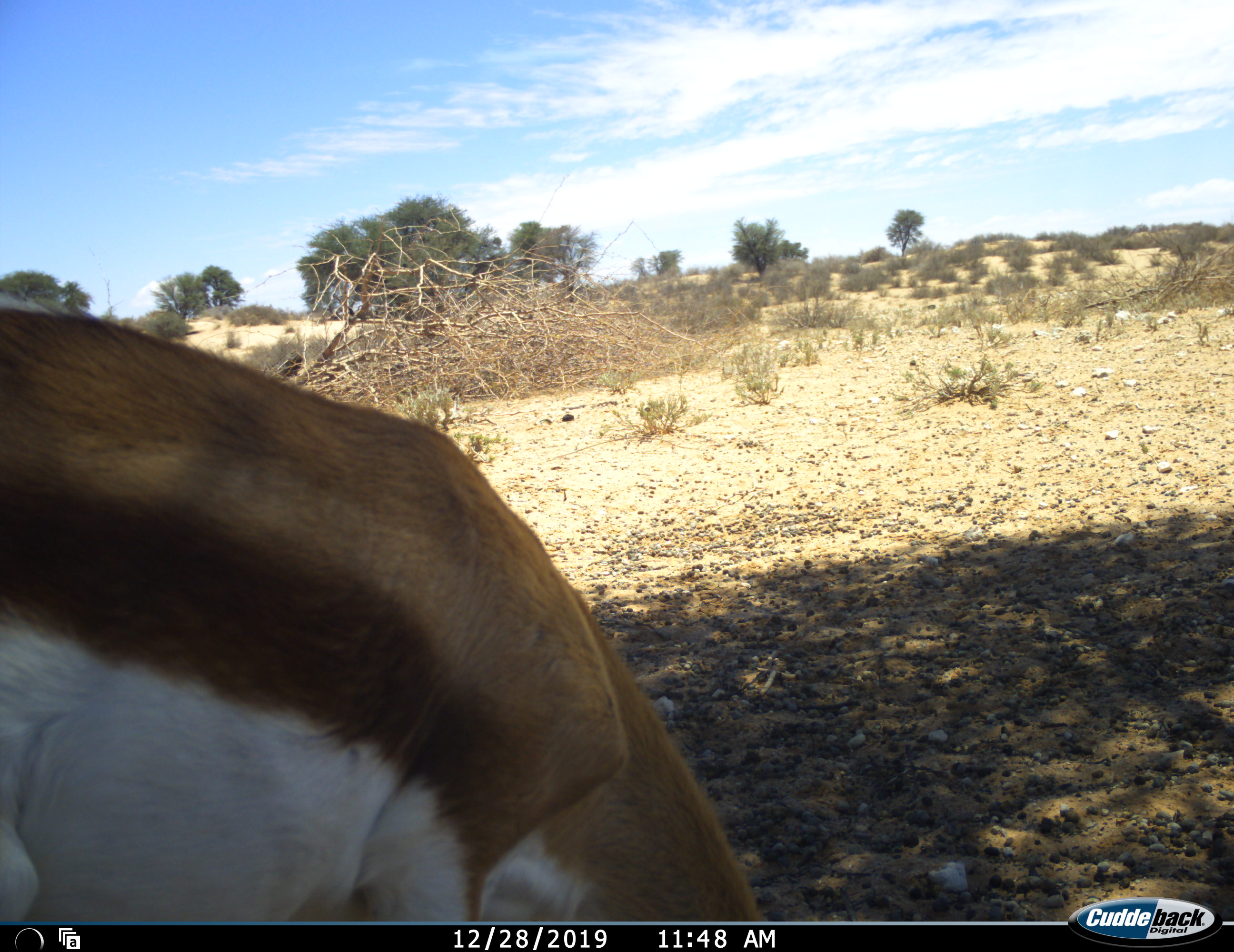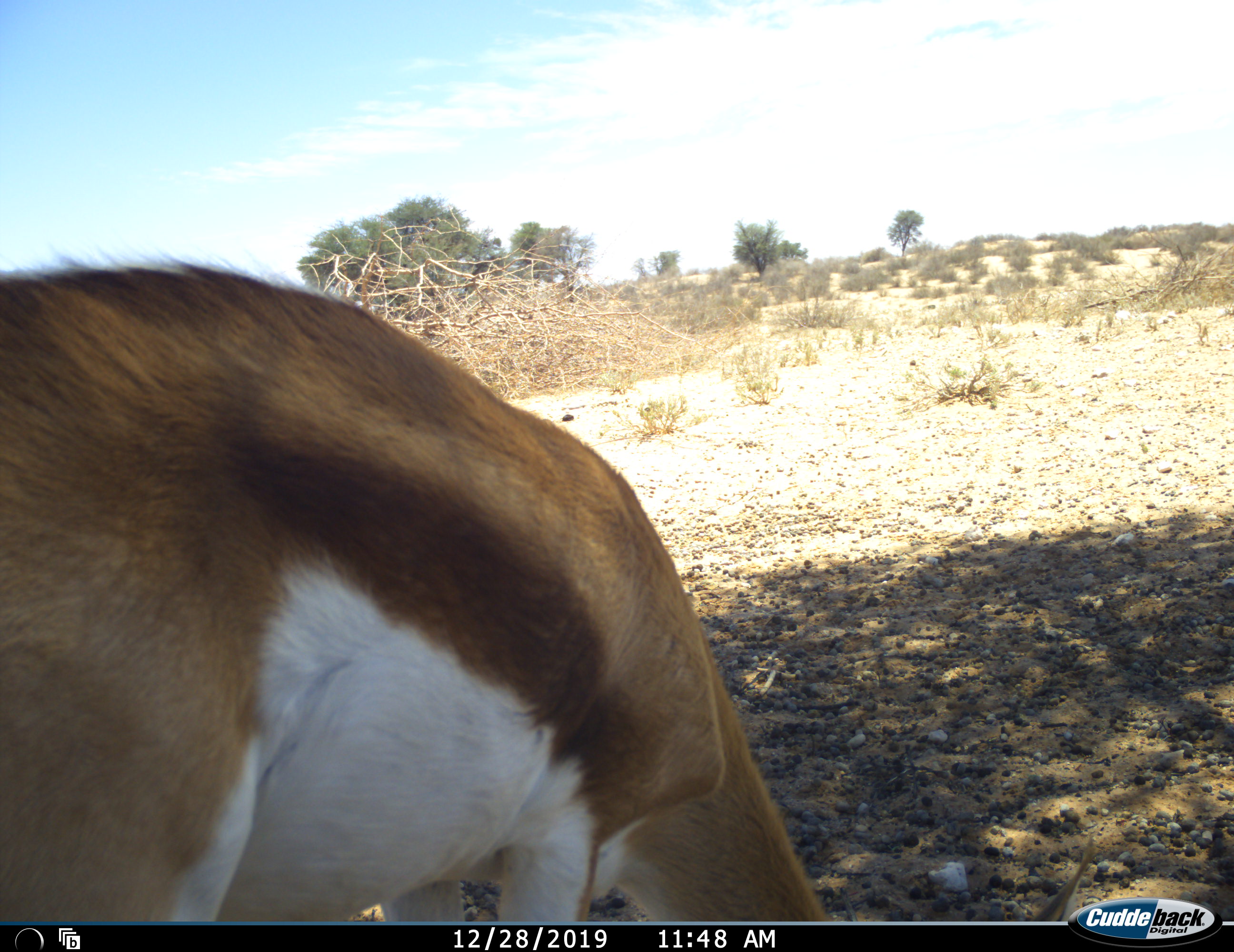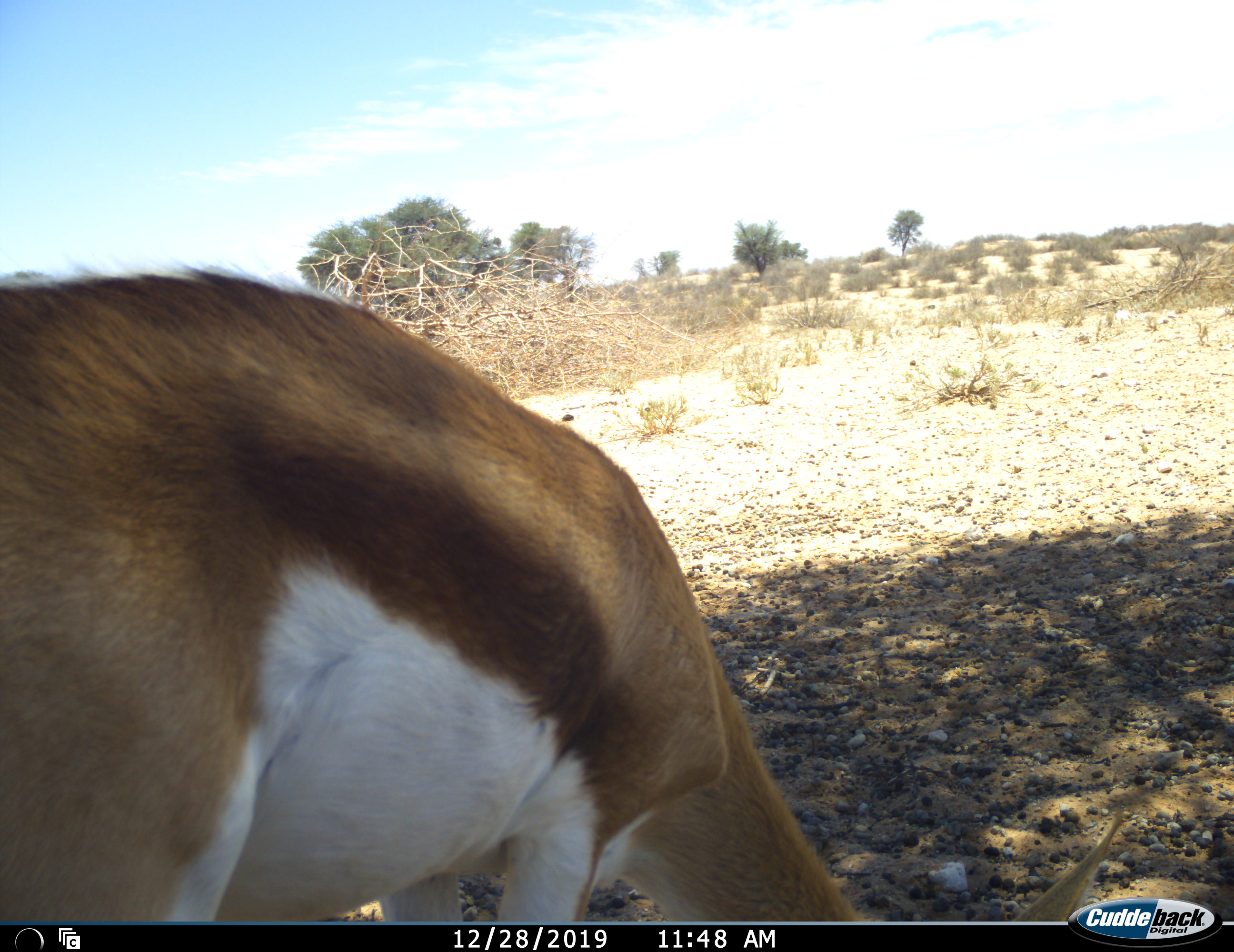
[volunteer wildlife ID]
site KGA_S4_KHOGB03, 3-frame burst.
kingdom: Animalia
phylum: Chordata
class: Mammalia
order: Artiodactyla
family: Bovidae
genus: Antidorcas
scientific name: Antidorcas marsupialis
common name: springbok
Springbok (Antidorcas marsupialis), count 1. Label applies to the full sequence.